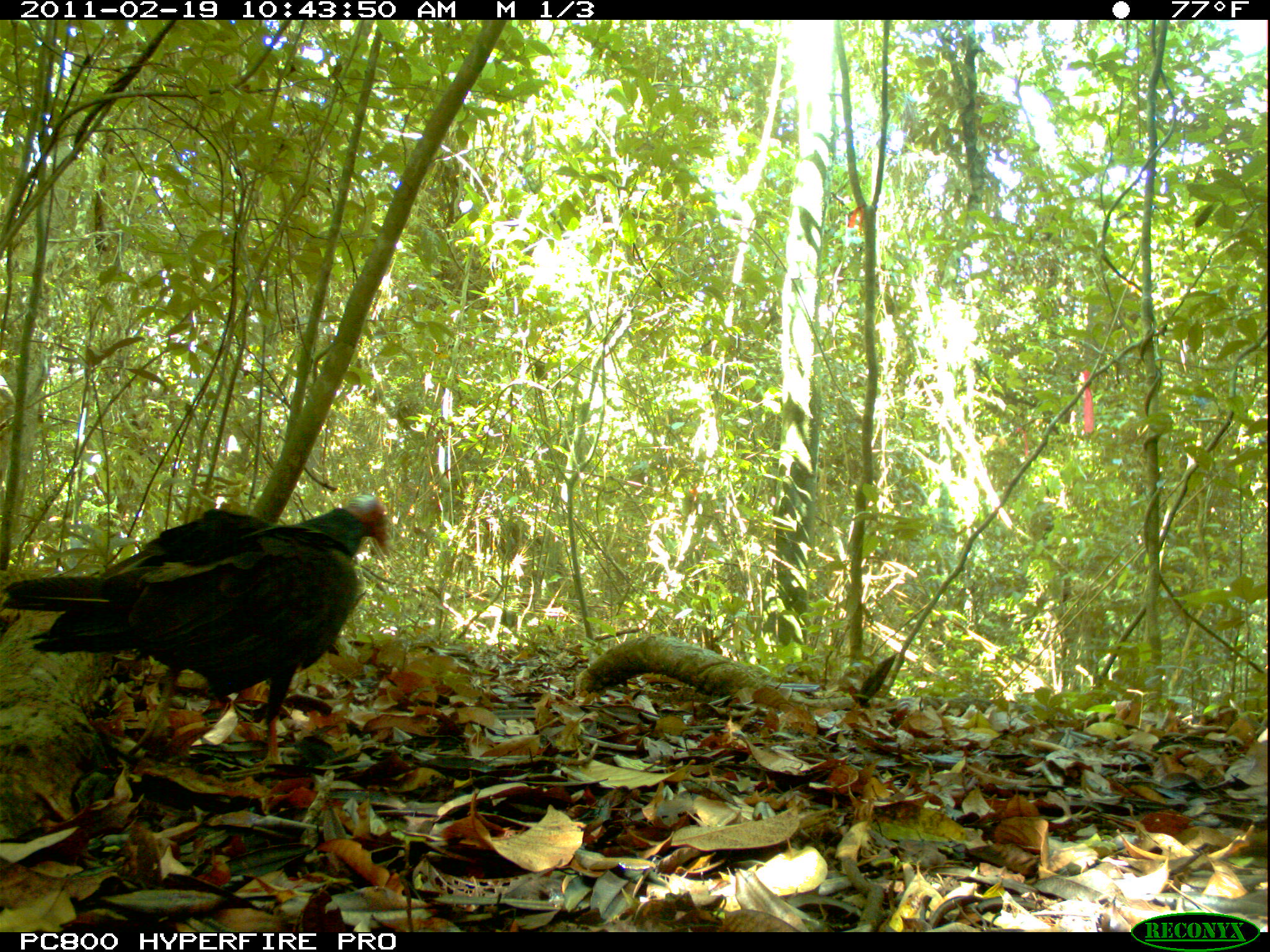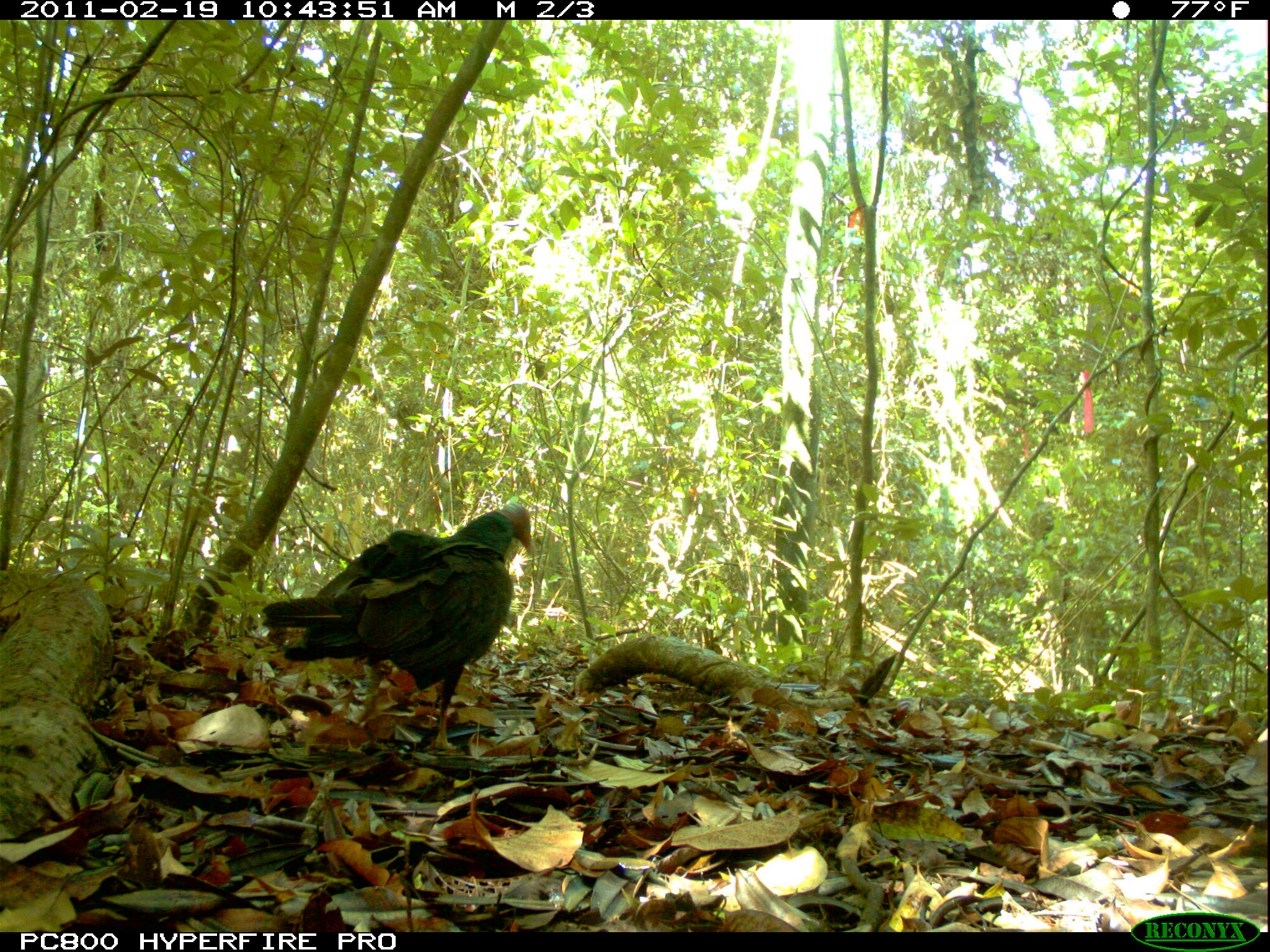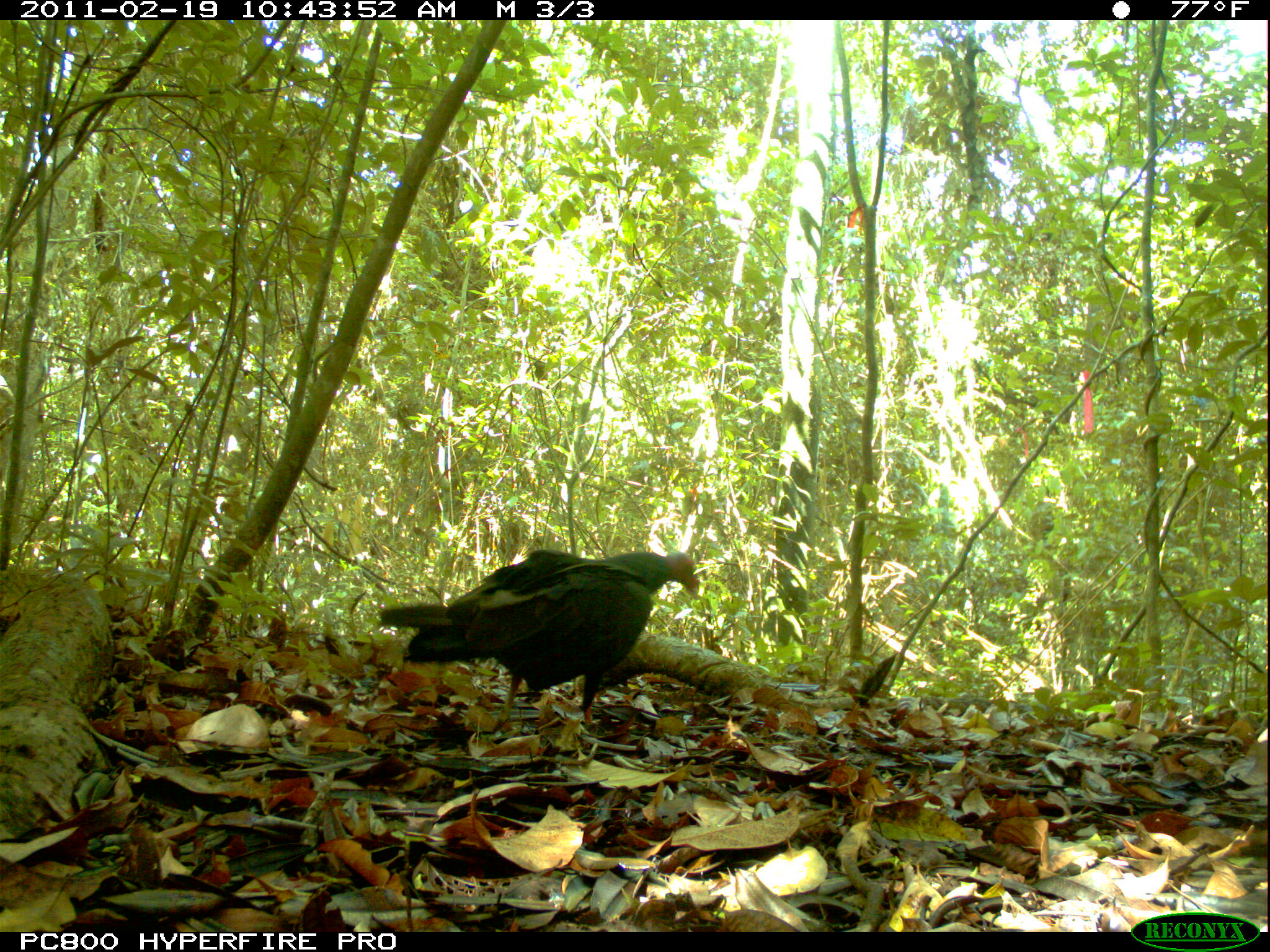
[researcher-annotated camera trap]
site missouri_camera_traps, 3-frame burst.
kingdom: Animalia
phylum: Chordata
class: Aves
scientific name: Aves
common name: bird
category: bird spec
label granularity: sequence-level